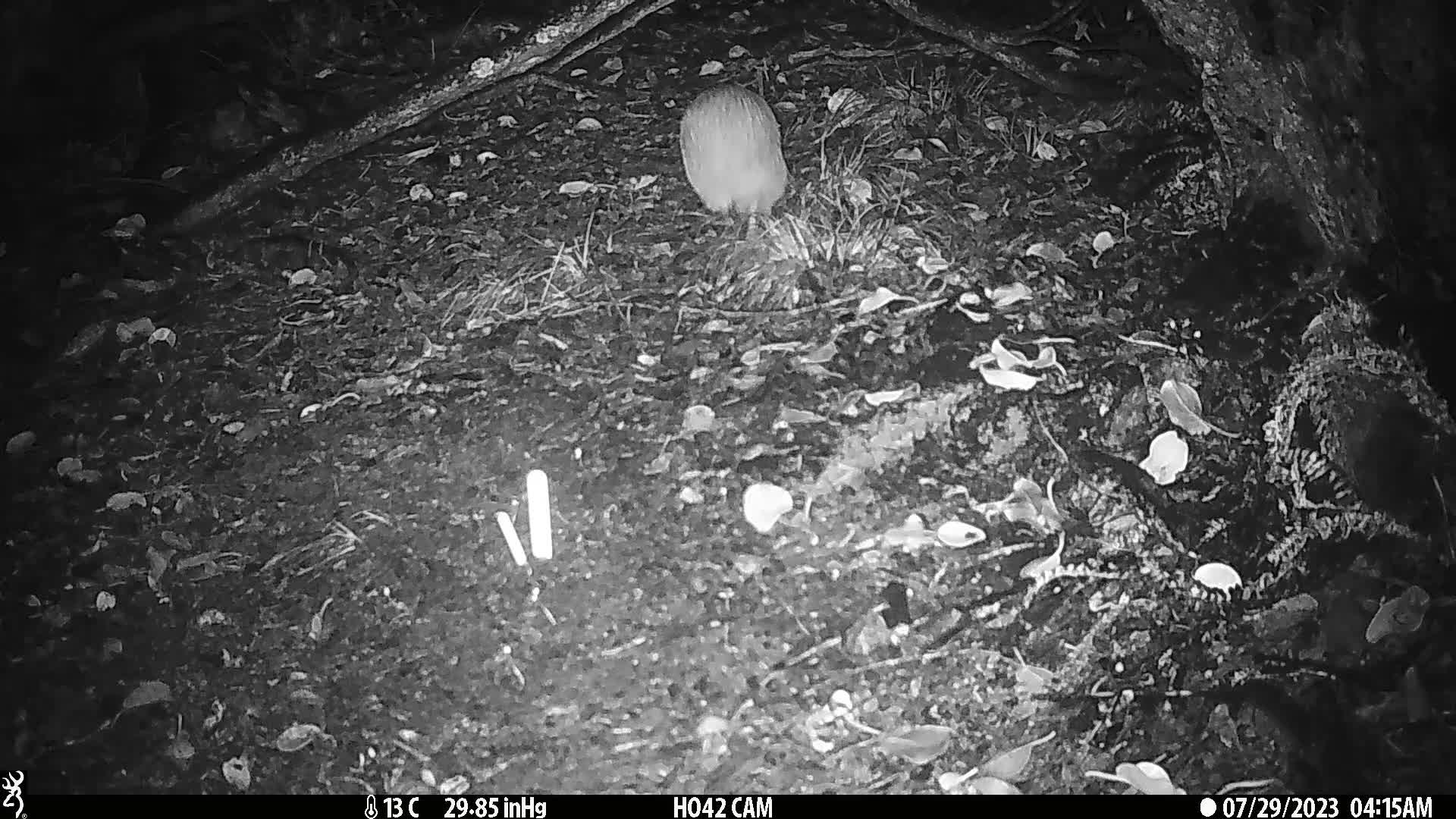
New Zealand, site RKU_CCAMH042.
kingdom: Animalia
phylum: Chordata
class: Aves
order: Apterygiformes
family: Apterygidae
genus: Apteryx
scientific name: Apteryx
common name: kiwi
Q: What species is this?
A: Kiwi (Apteryx).